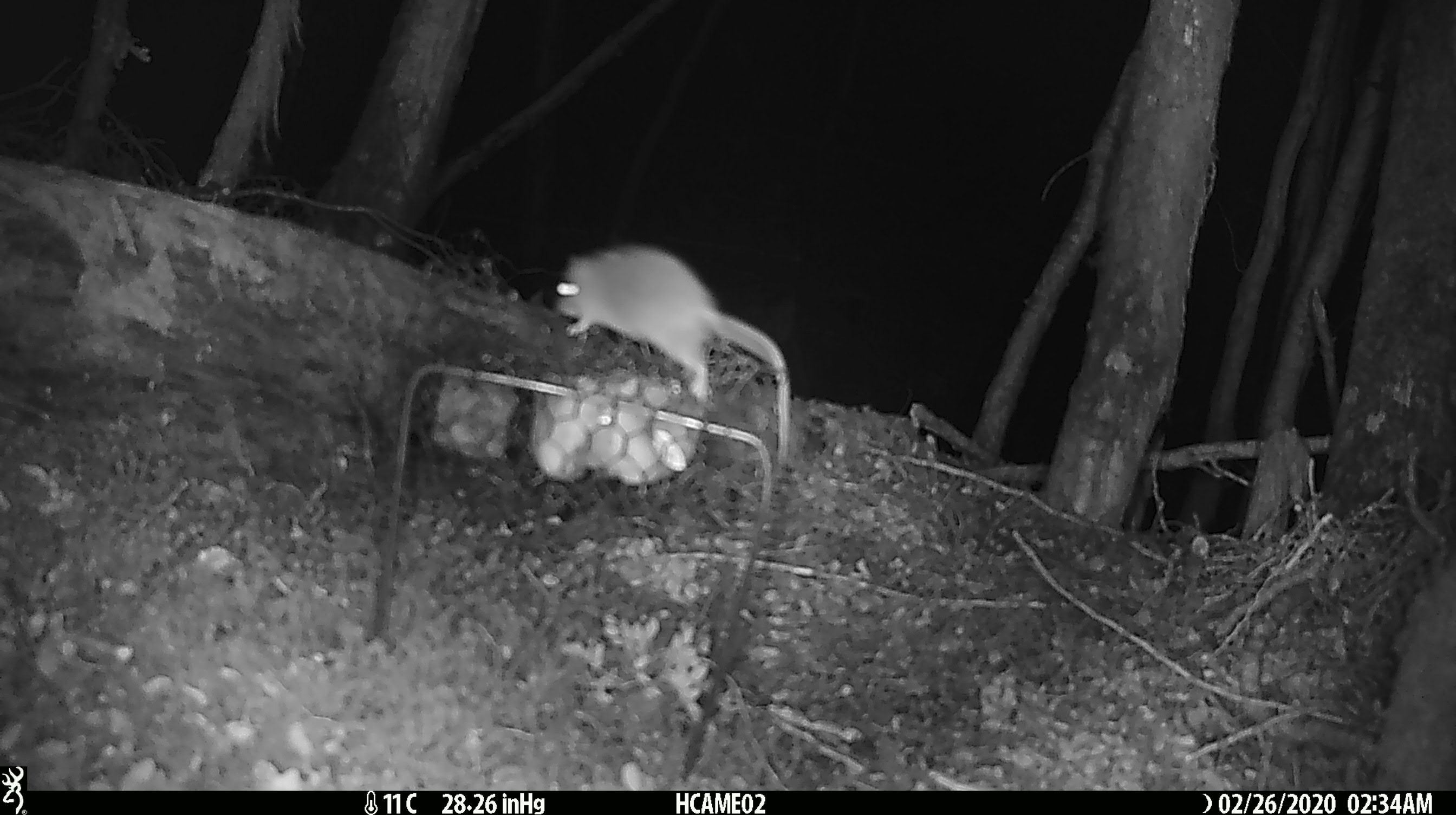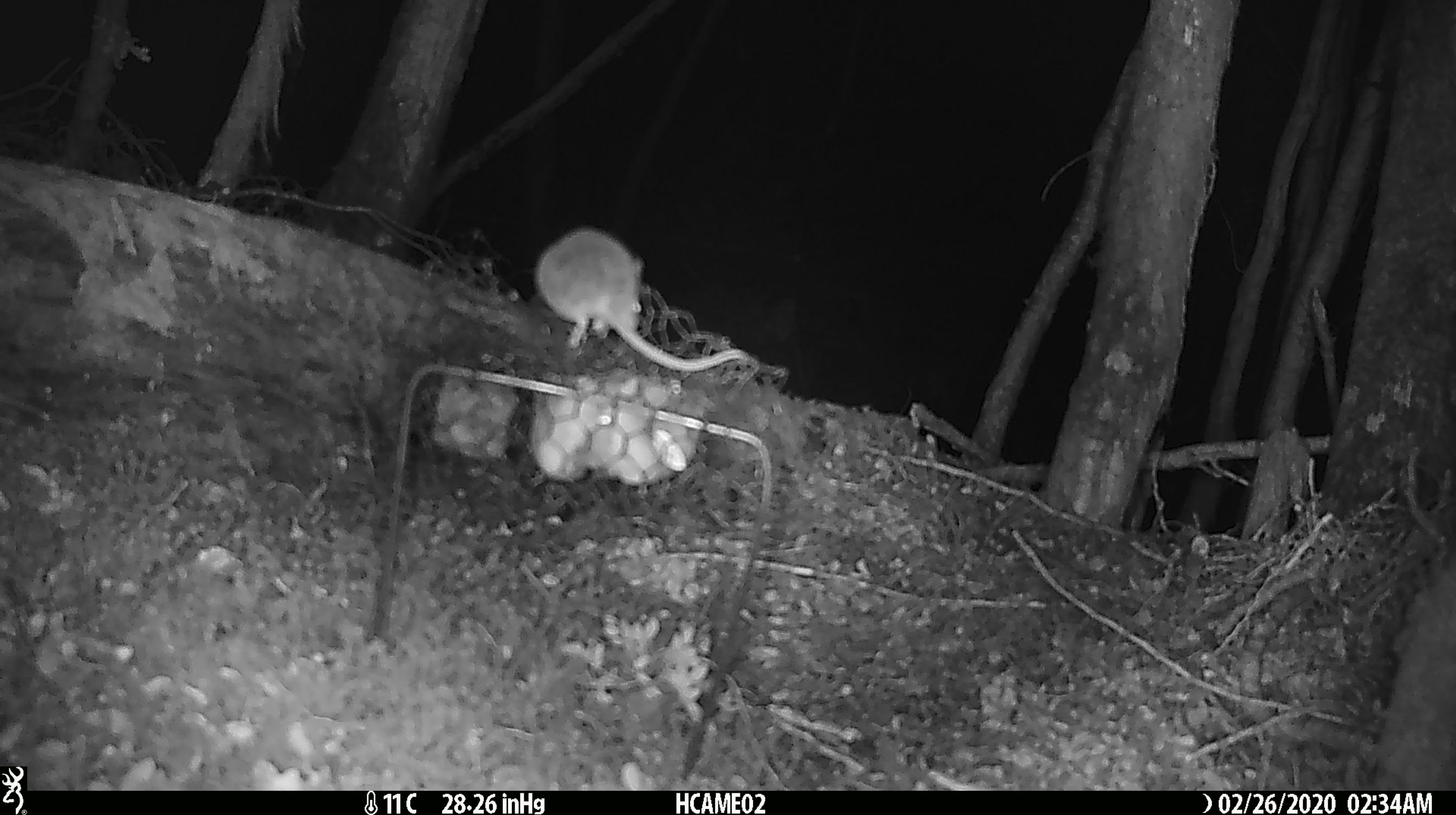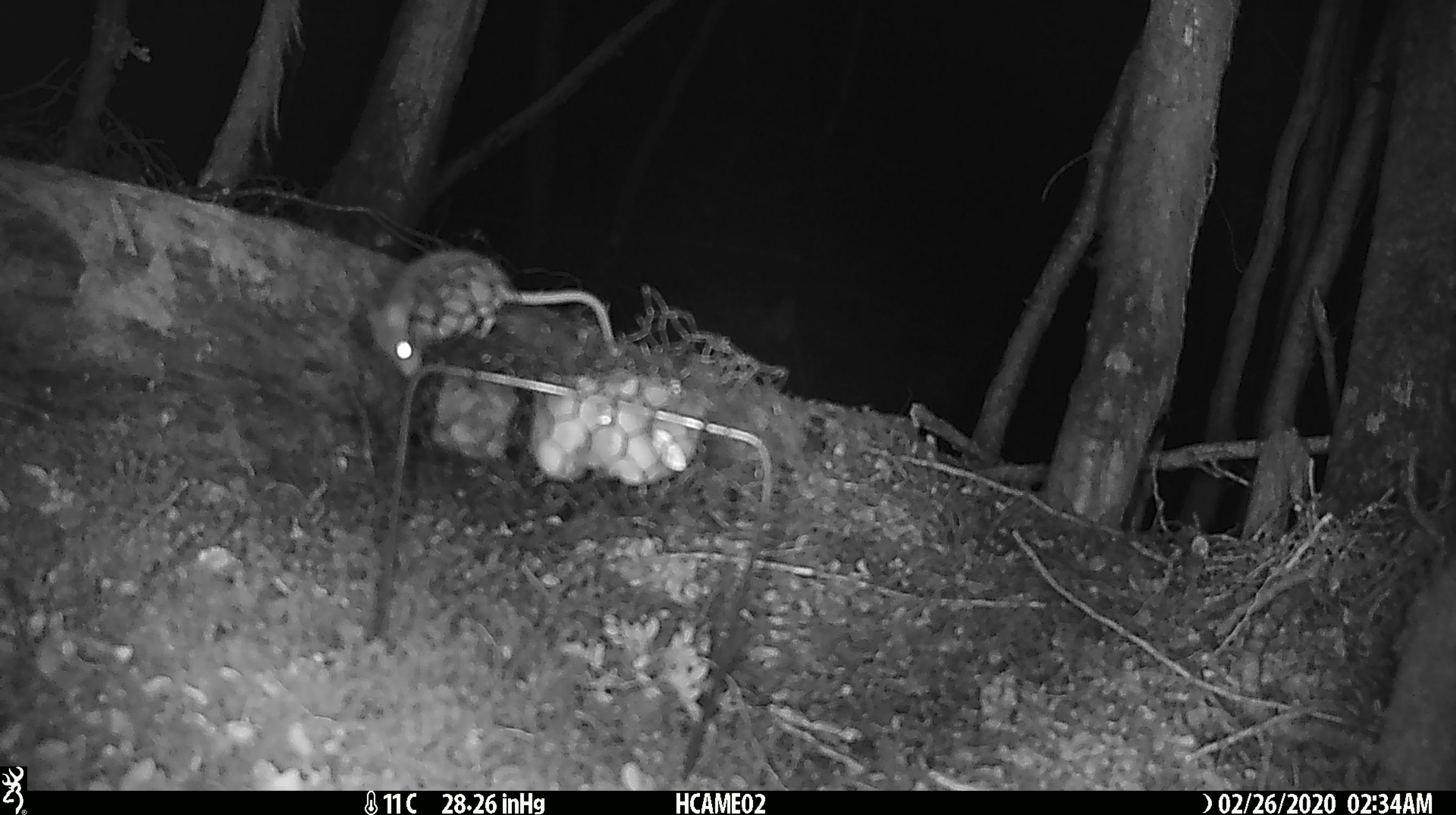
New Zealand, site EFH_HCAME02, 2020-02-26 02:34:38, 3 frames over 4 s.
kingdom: Animalia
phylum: Chordata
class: Mammalia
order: Rodentia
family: Muridae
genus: Mus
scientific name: Mus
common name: mouse